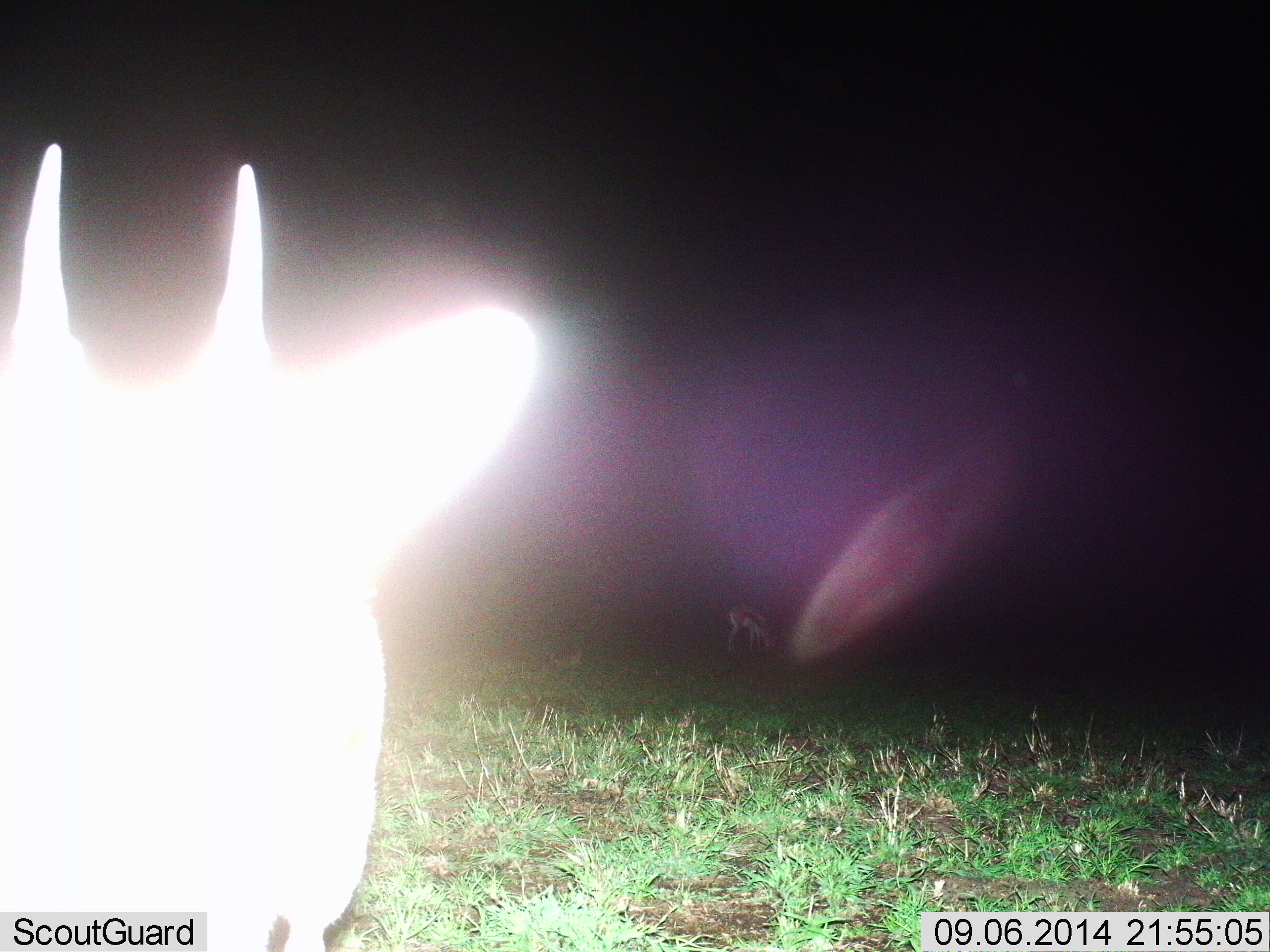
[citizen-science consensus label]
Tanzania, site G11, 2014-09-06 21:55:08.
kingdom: Animalia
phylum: Chordata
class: Mammalia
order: Artiodactyla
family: Bovidae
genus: Eudorcas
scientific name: Eudorcas thomsonii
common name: thomson's gazelle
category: gazellethomsons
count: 2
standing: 100%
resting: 20%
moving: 0%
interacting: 0%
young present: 0%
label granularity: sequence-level